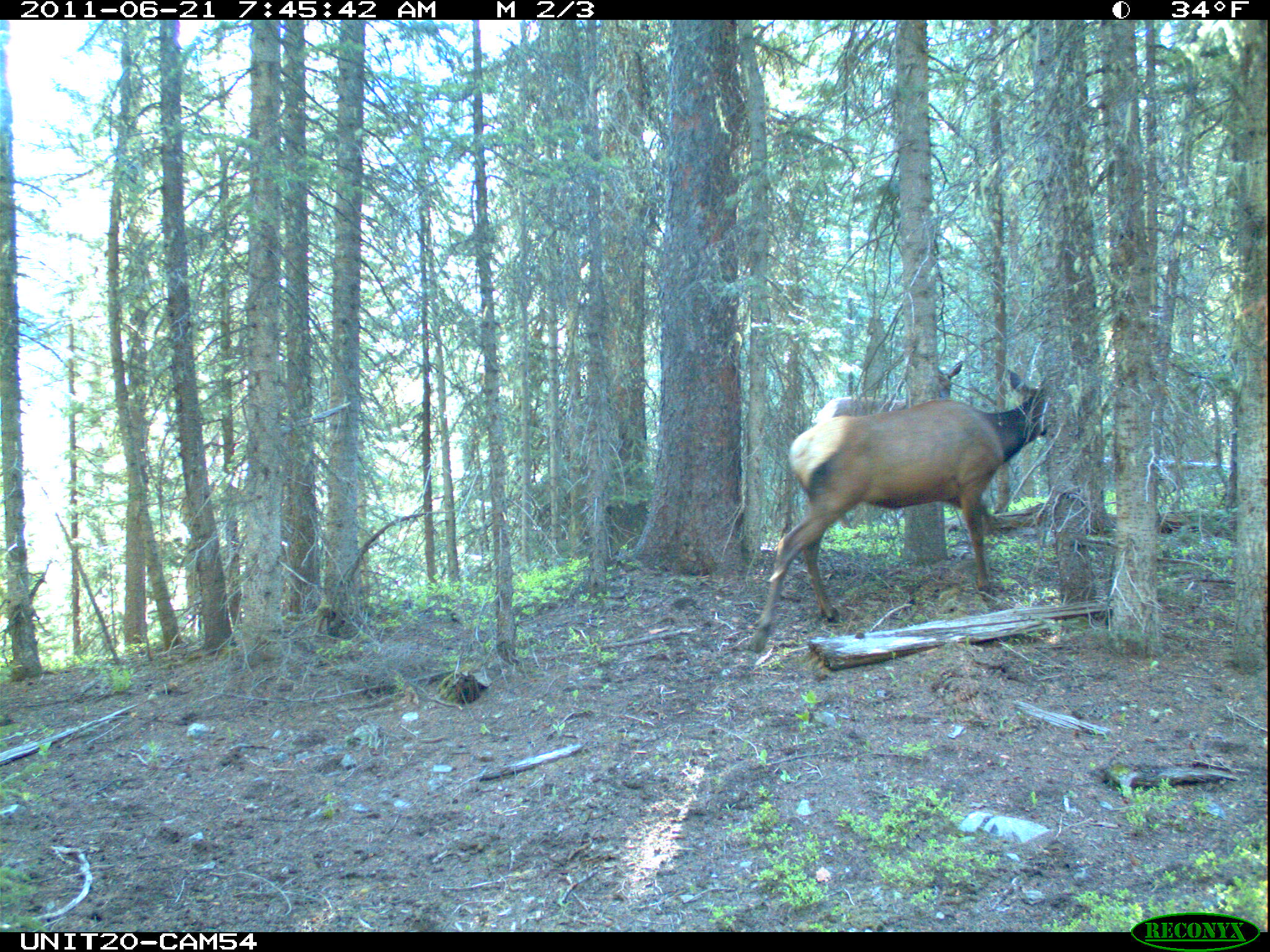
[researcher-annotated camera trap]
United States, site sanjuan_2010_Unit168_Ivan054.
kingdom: Animalia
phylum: Chordata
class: Mammalia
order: Artiodactyla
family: Cervidae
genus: Cervus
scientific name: Cervus elaphus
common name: red deer